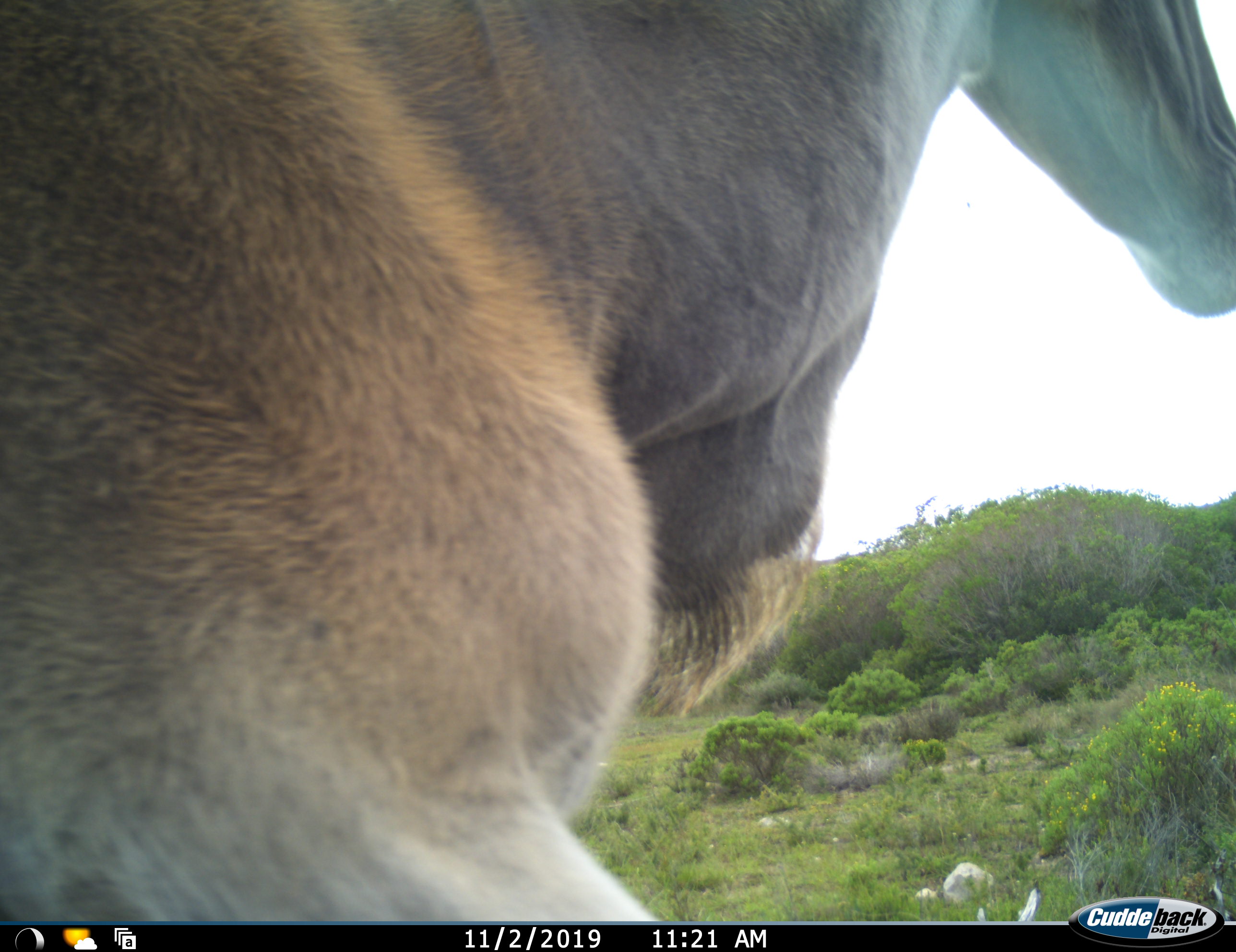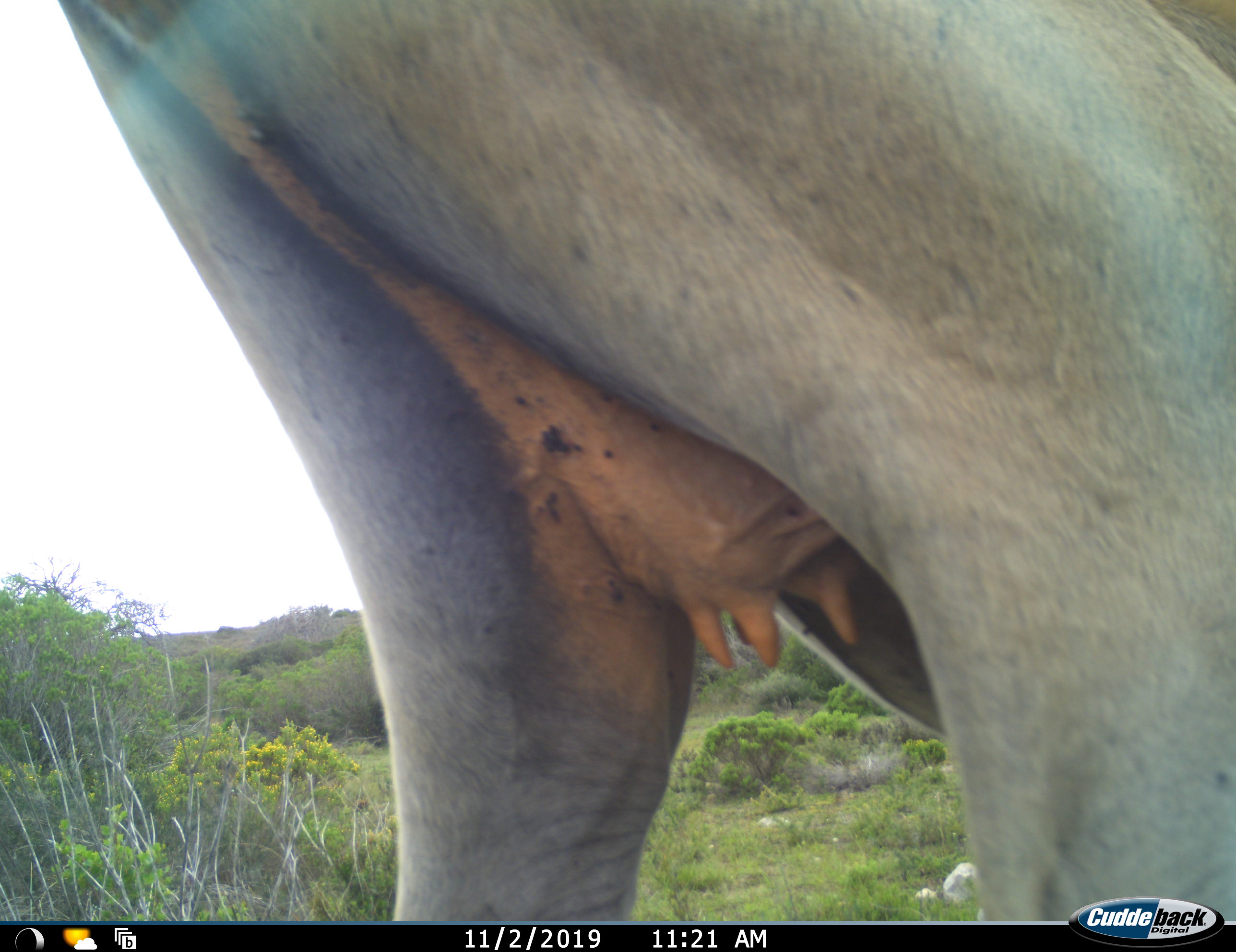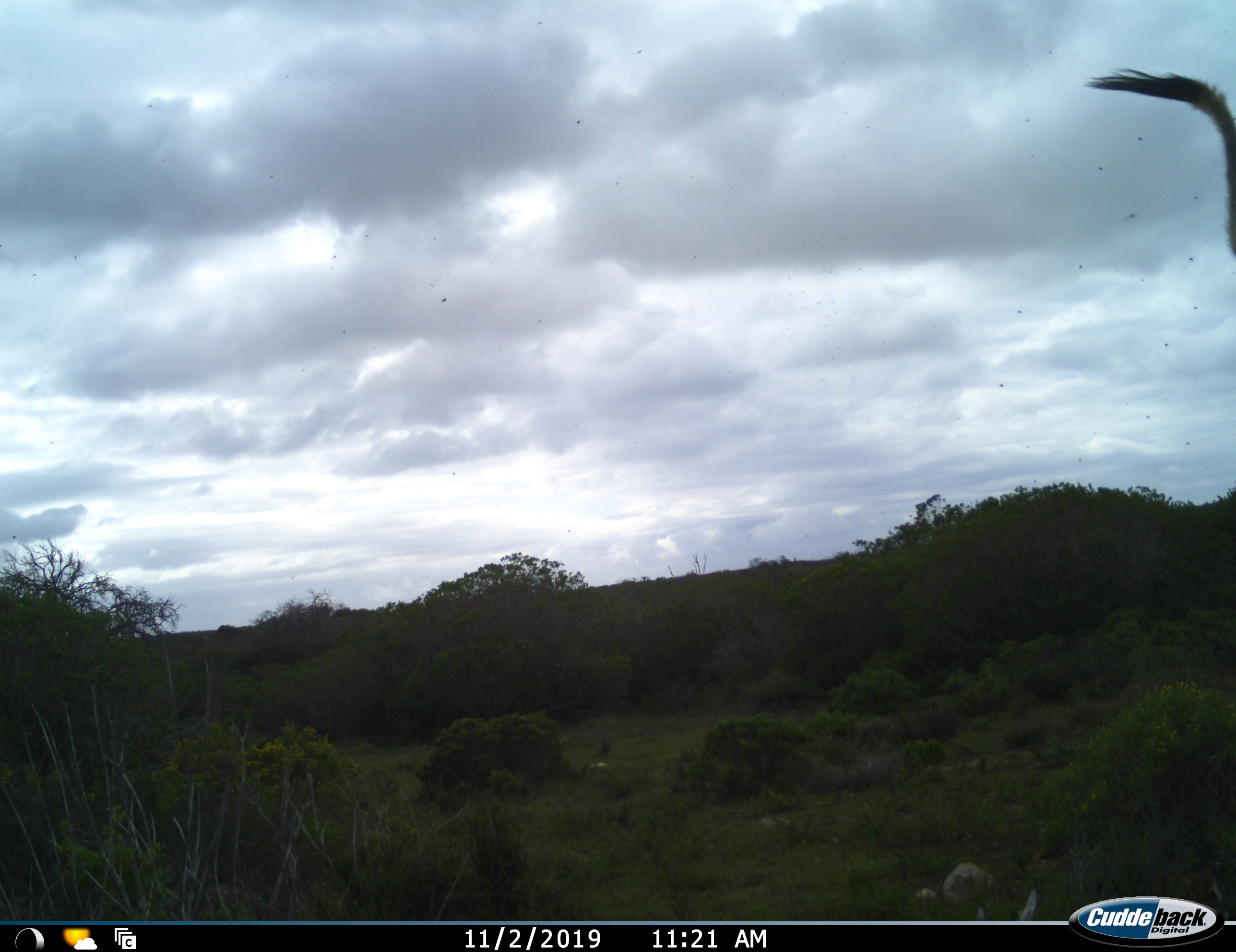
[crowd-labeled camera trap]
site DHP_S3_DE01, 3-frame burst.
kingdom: Animalia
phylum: Chordata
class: Mammalia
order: Artiodactyla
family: Bovidae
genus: Tragelaphus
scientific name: Tragelaphus oryx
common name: eland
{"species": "eland (Tragelaphus oryx)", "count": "1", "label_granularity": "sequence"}